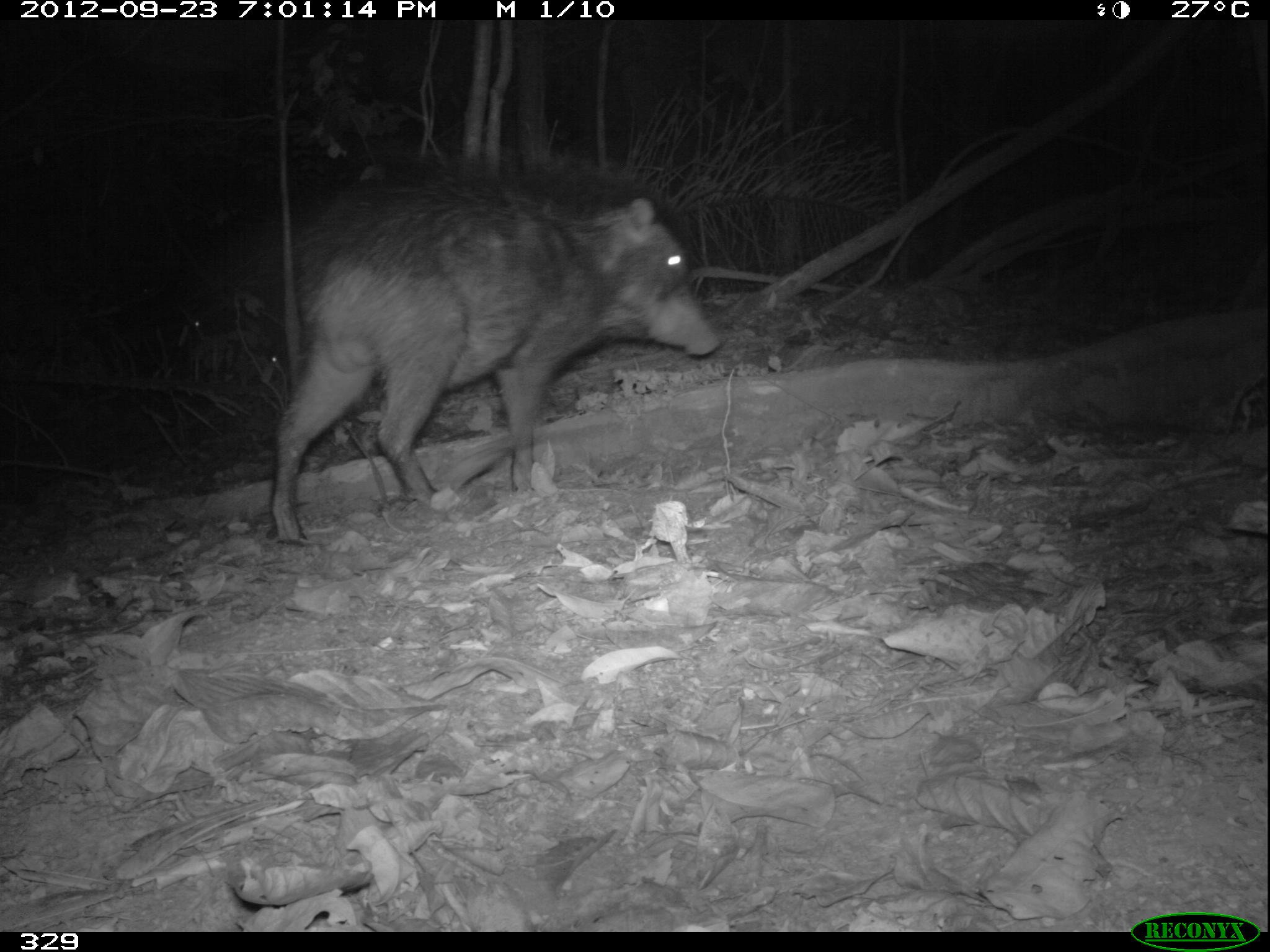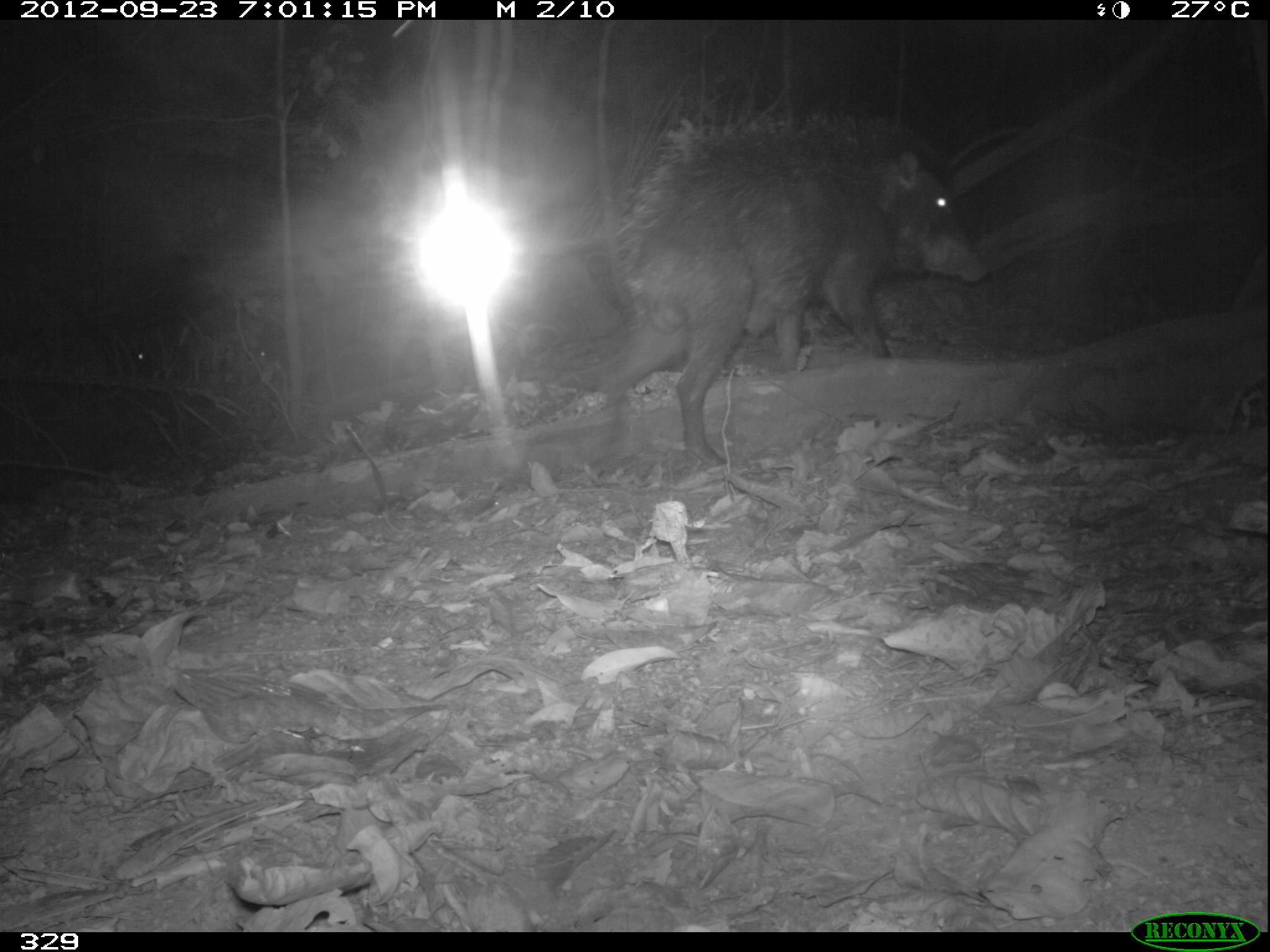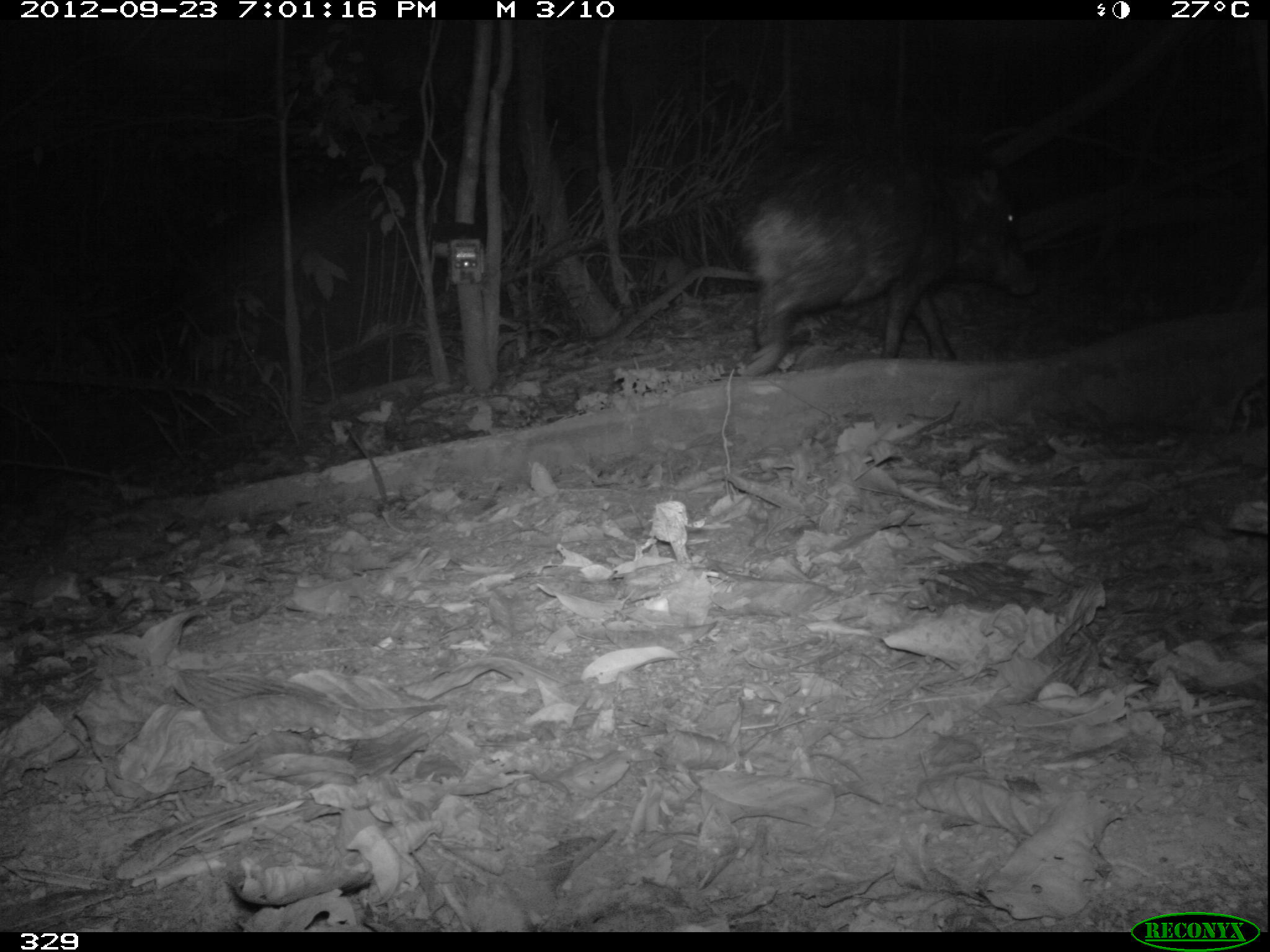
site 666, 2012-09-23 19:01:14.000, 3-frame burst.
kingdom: Animalia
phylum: Chordata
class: Mammalia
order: Artiodactyla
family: Tayassuidae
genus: Tayassu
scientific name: Tayassu pecari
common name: white-lipped peccary